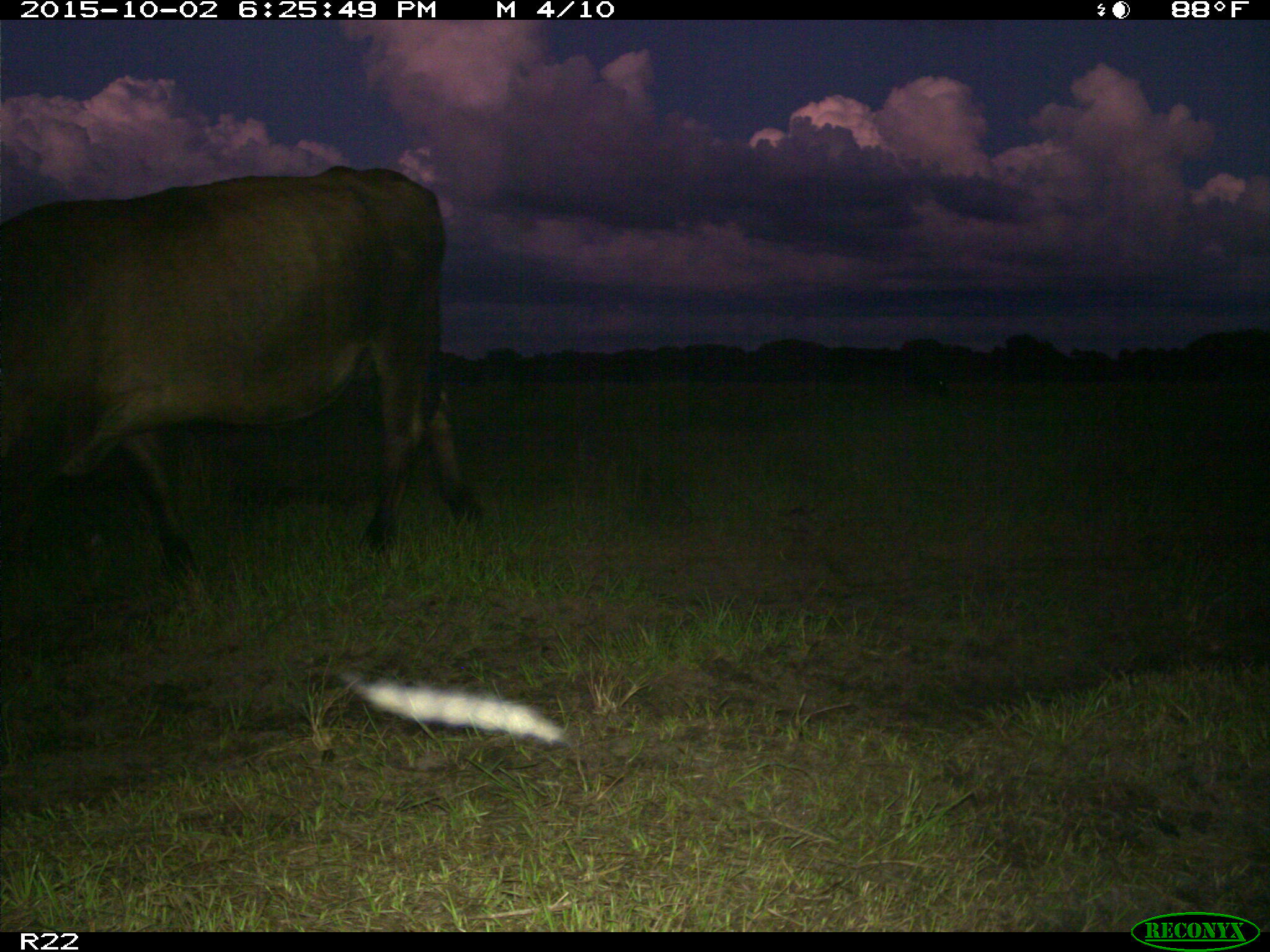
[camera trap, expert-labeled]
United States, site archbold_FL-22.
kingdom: Animalia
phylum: Chordata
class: Mammalia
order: Artiodactyla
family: Bovidae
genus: Bos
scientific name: Bos taurus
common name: domestic cow